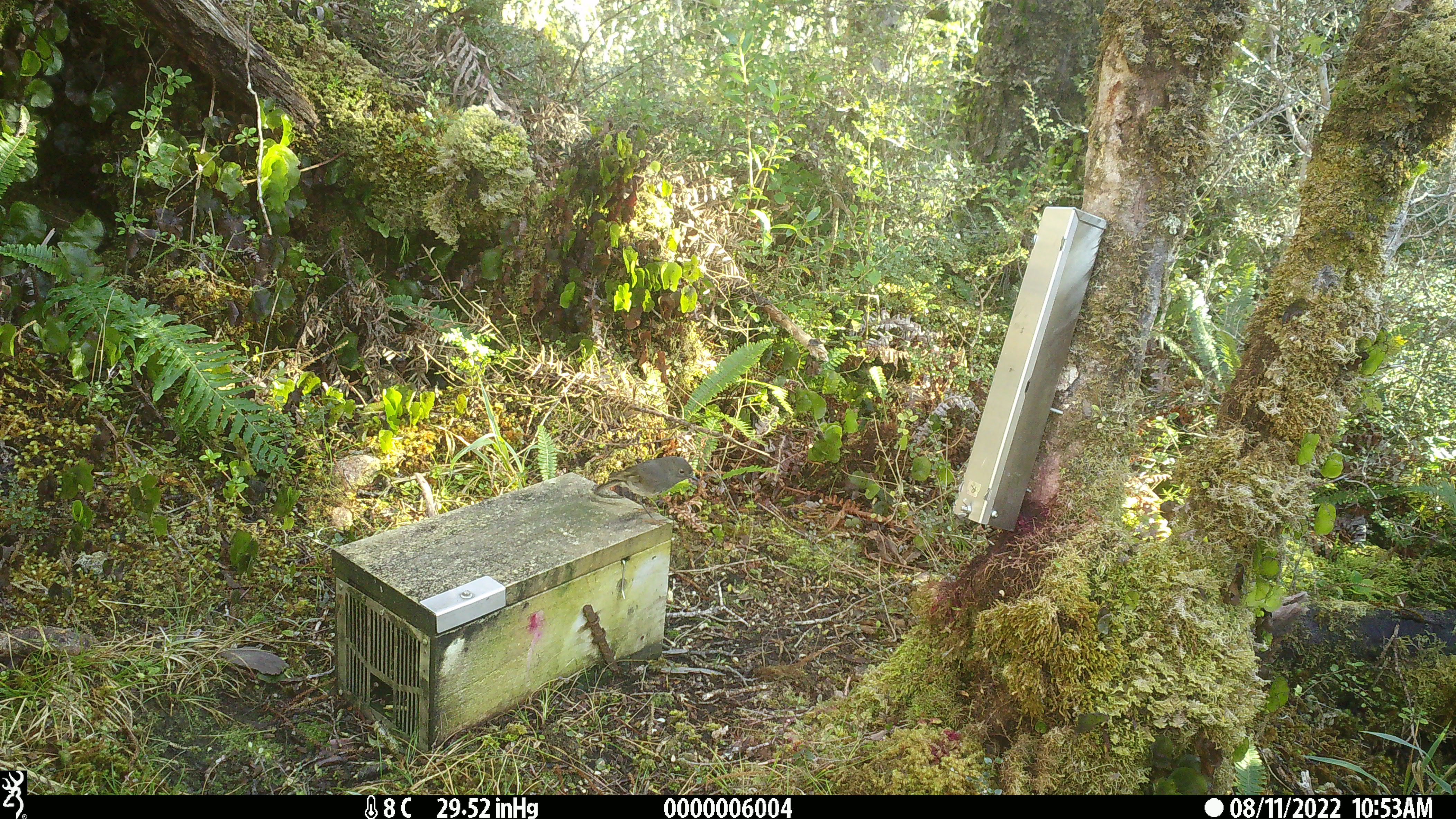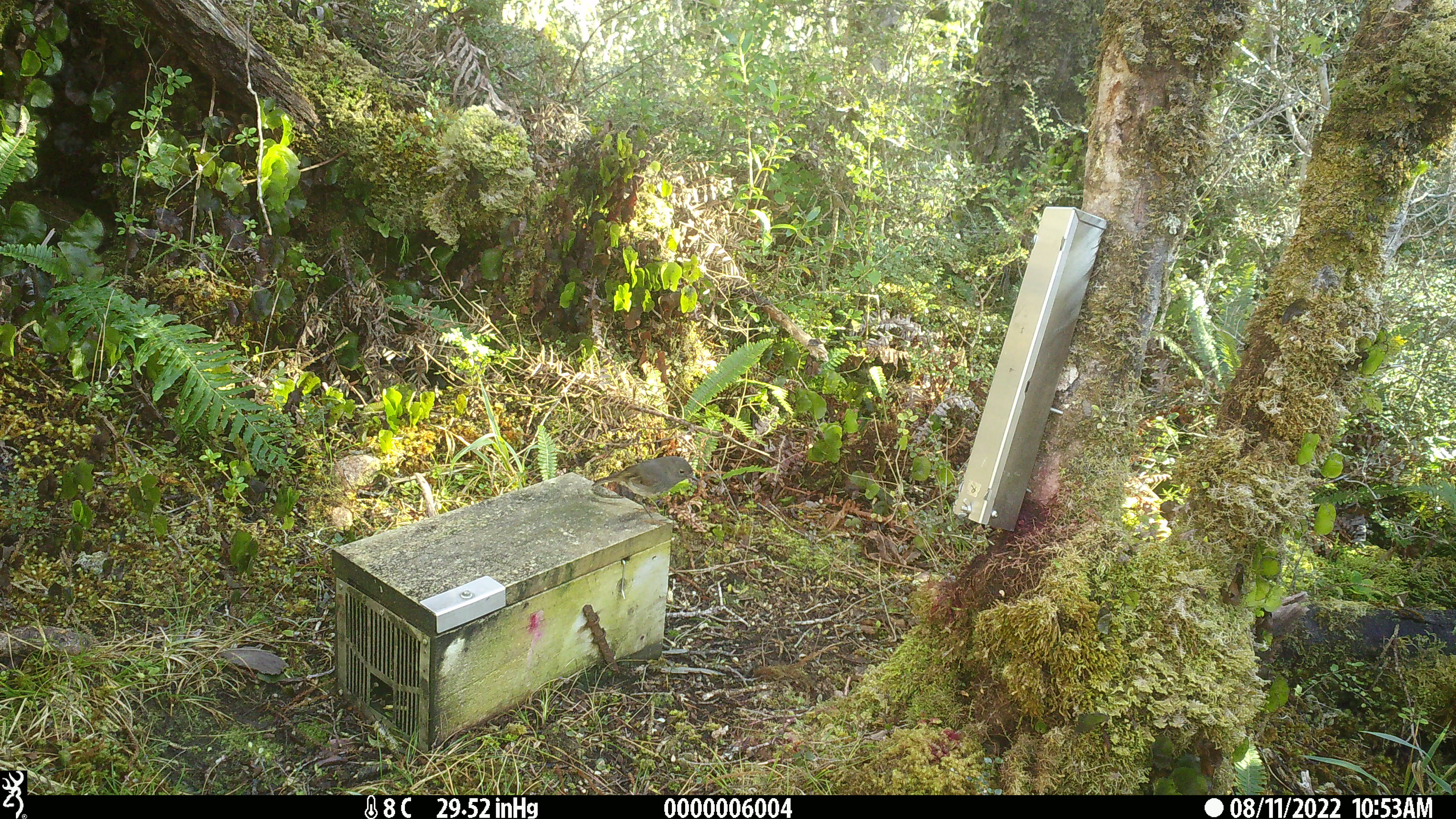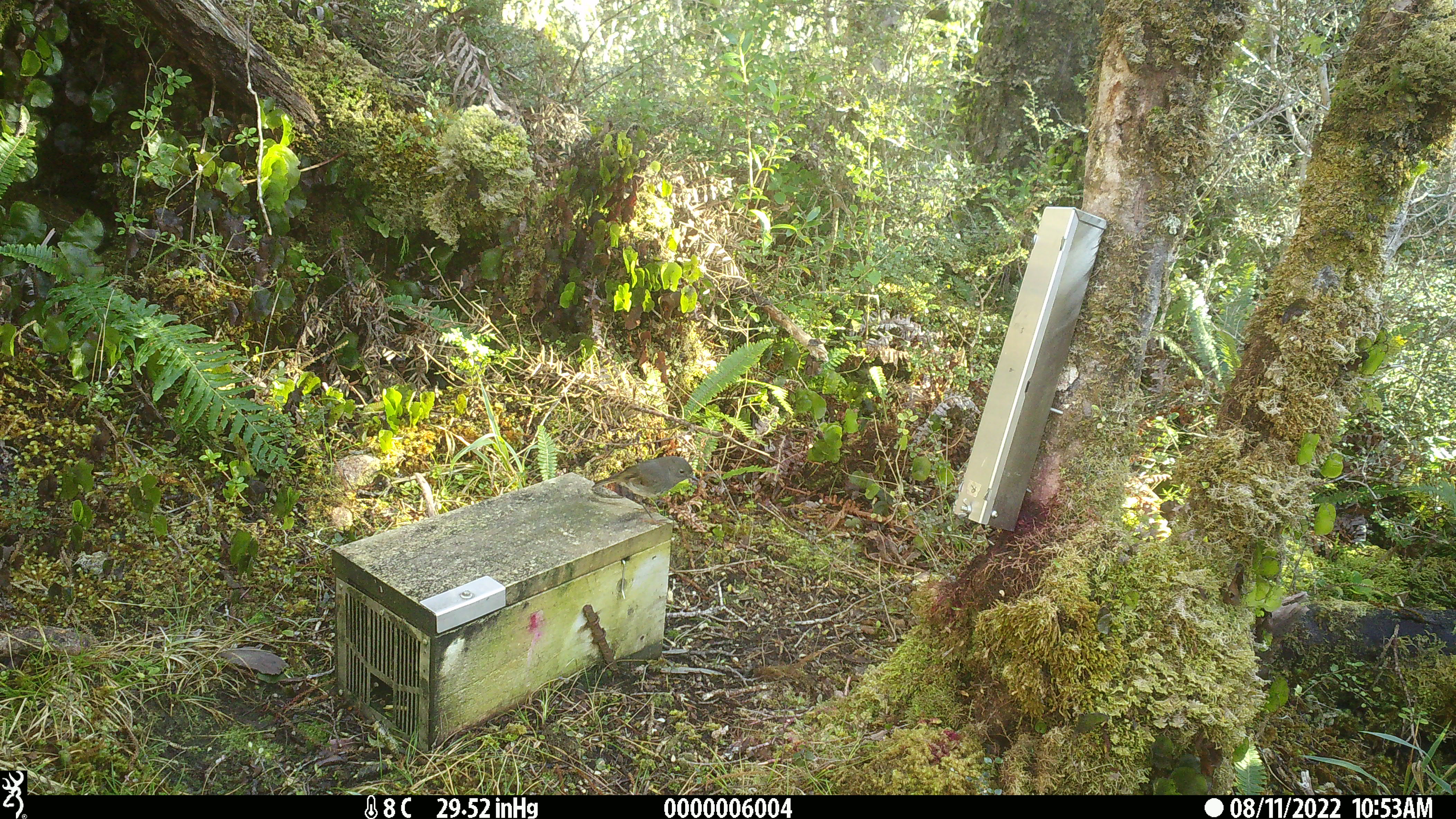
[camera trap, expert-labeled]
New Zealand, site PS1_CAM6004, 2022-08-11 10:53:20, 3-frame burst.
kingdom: Animalia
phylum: Chordata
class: Aves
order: Passeriformes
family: Petroicidae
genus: Petroica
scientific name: Petroica australis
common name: new zealand robin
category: robin